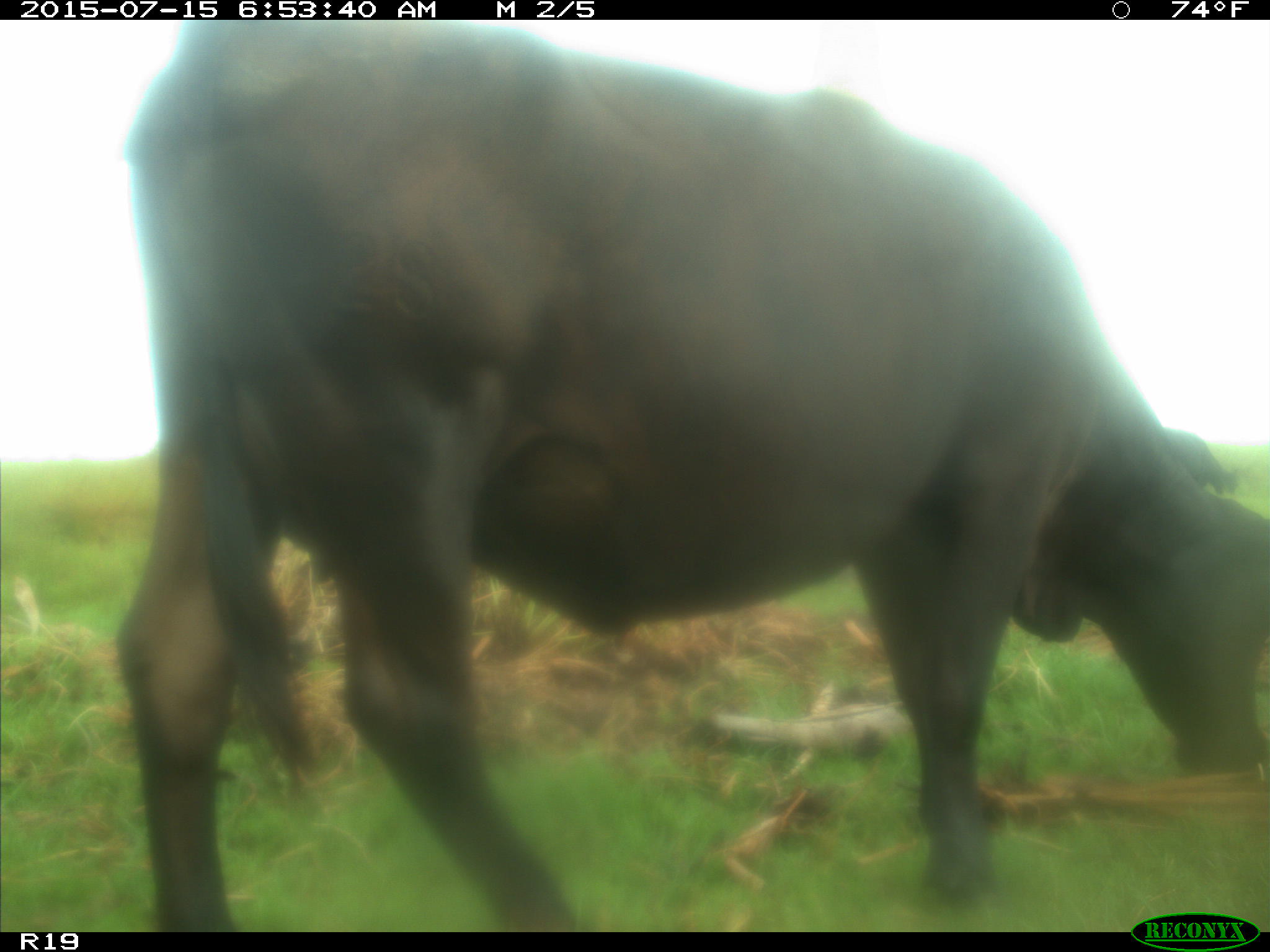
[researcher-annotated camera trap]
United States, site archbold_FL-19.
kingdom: Animalia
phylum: Chordata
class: Mammalia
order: Artiodactyla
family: Bovidae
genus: Bos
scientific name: Bos taurus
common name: domestic cow